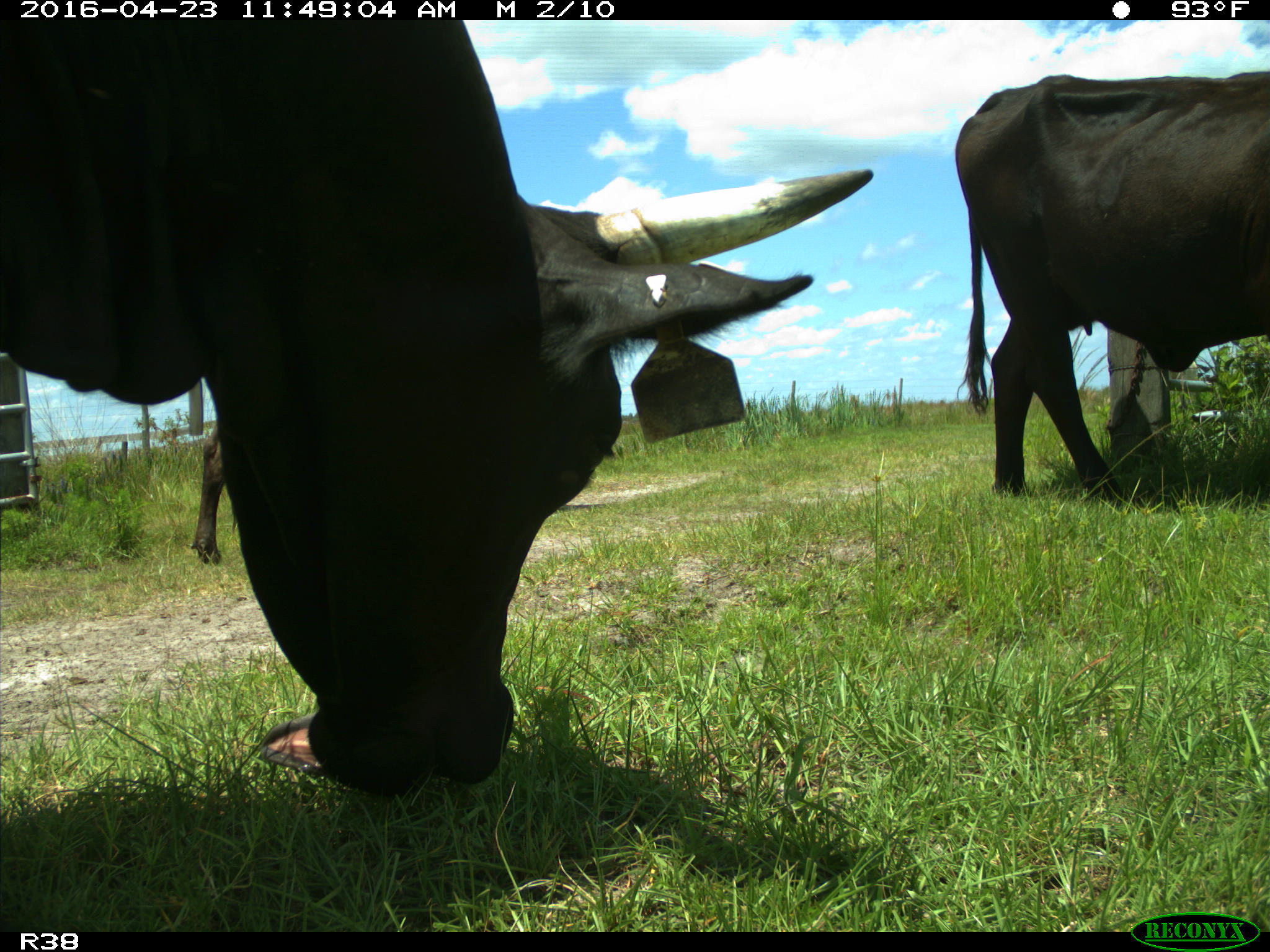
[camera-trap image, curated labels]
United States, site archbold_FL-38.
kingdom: Animalia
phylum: Chordata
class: Mammalia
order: Artiodactyla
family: Bovidae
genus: Bos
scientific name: Bos taurus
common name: domestic cow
Bos taurus (domestic cow).